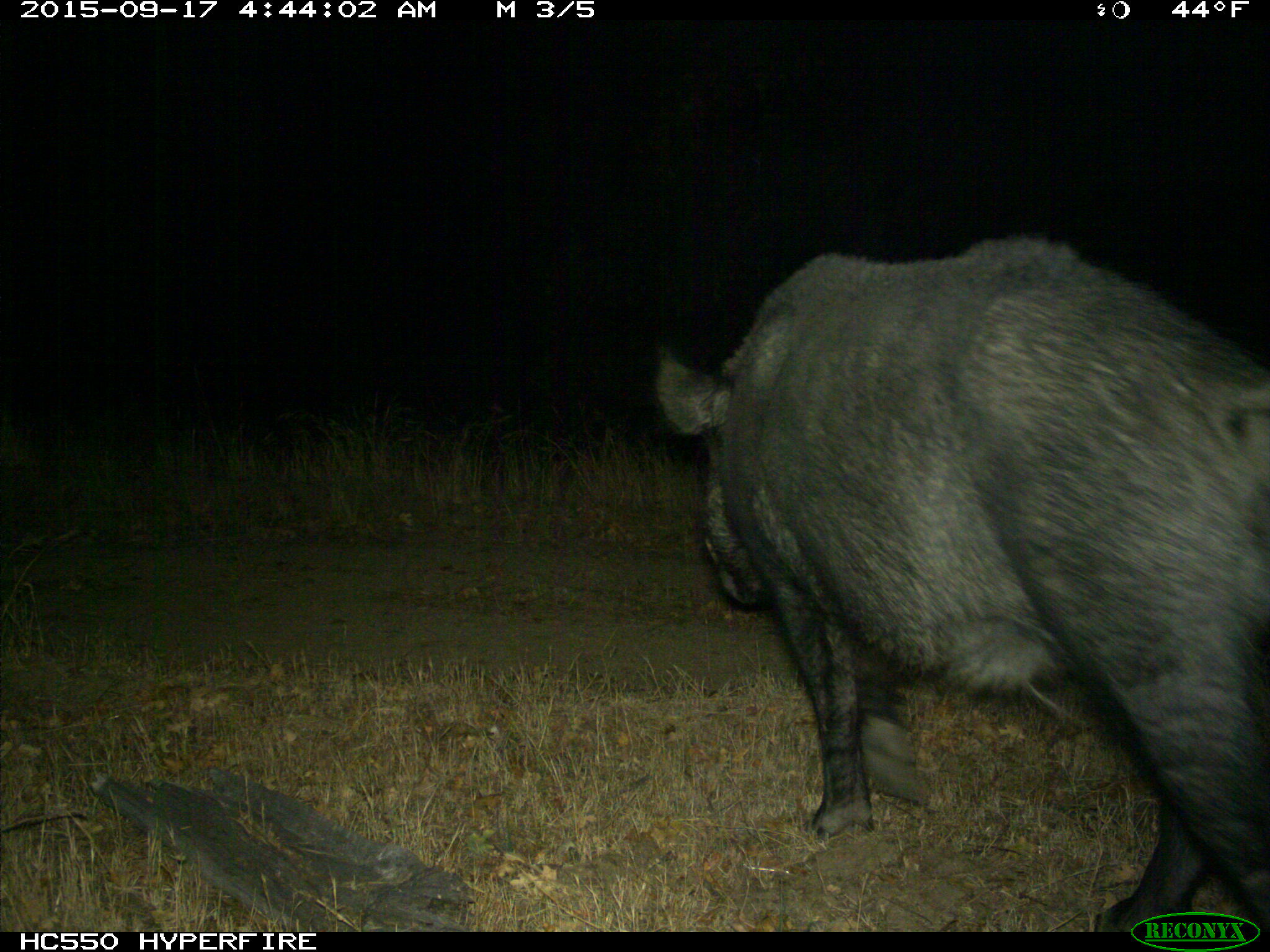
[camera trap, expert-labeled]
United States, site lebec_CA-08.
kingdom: Animalia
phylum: Chordata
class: Mammalia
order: Artiodactyla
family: Suidae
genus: Sus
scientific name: Sus scrofa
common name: wild boar